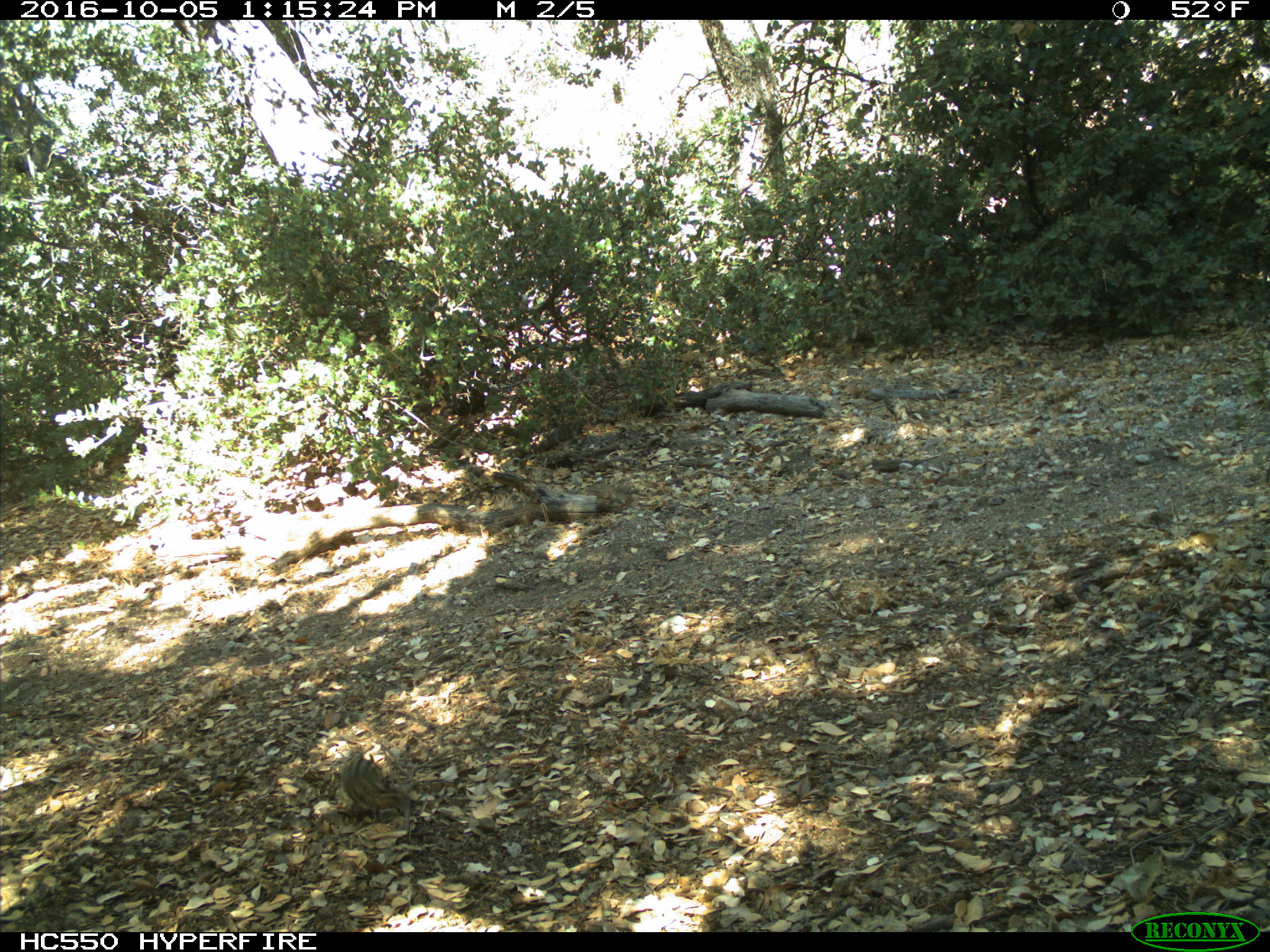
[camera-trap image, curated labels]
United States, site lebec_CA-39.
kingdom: Animalia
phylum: Chordata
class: Mammalia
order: Rodentia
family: Sciuridae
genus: Tamias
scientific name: Tamias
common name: chipmunk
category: unidentified chipmunk